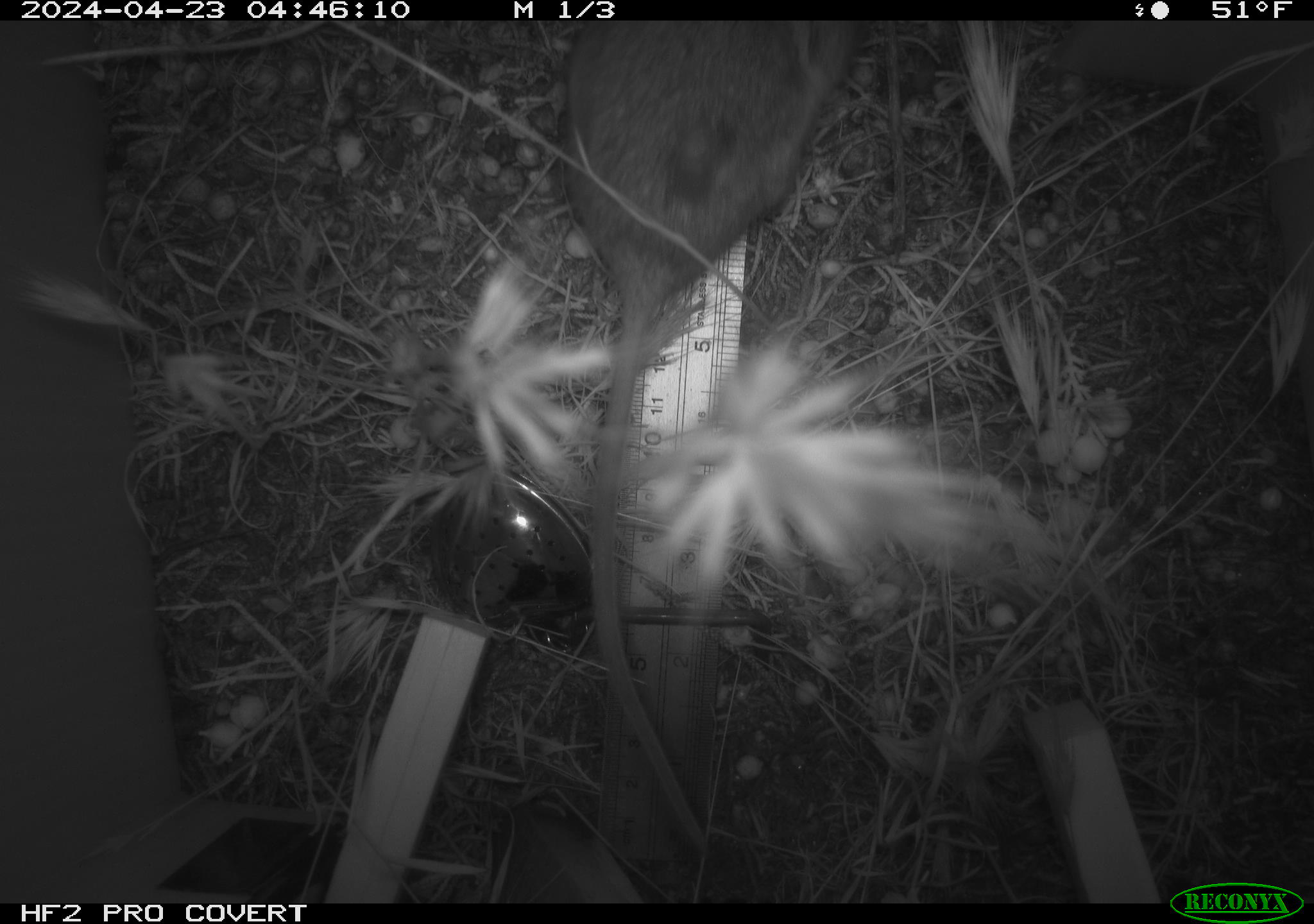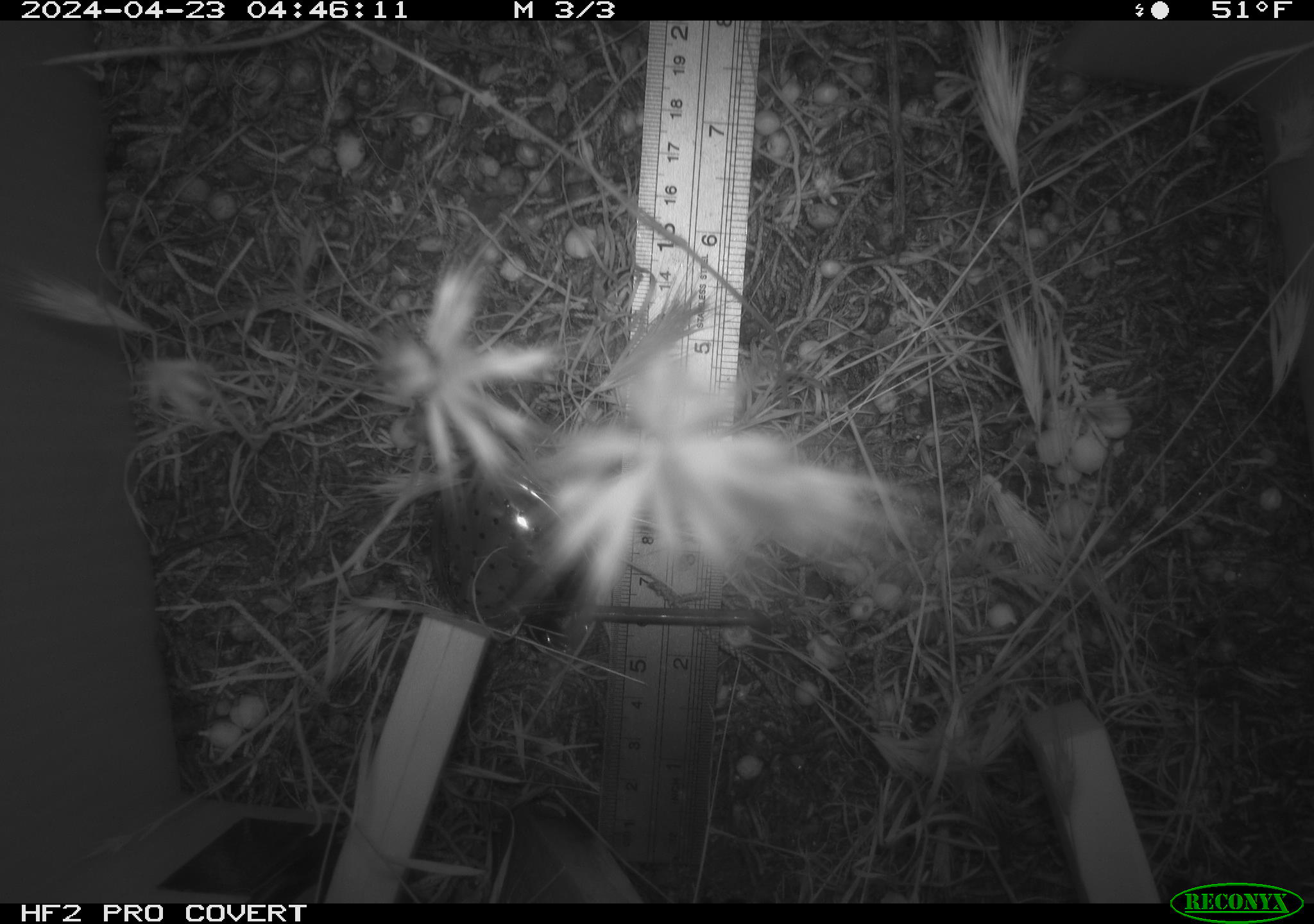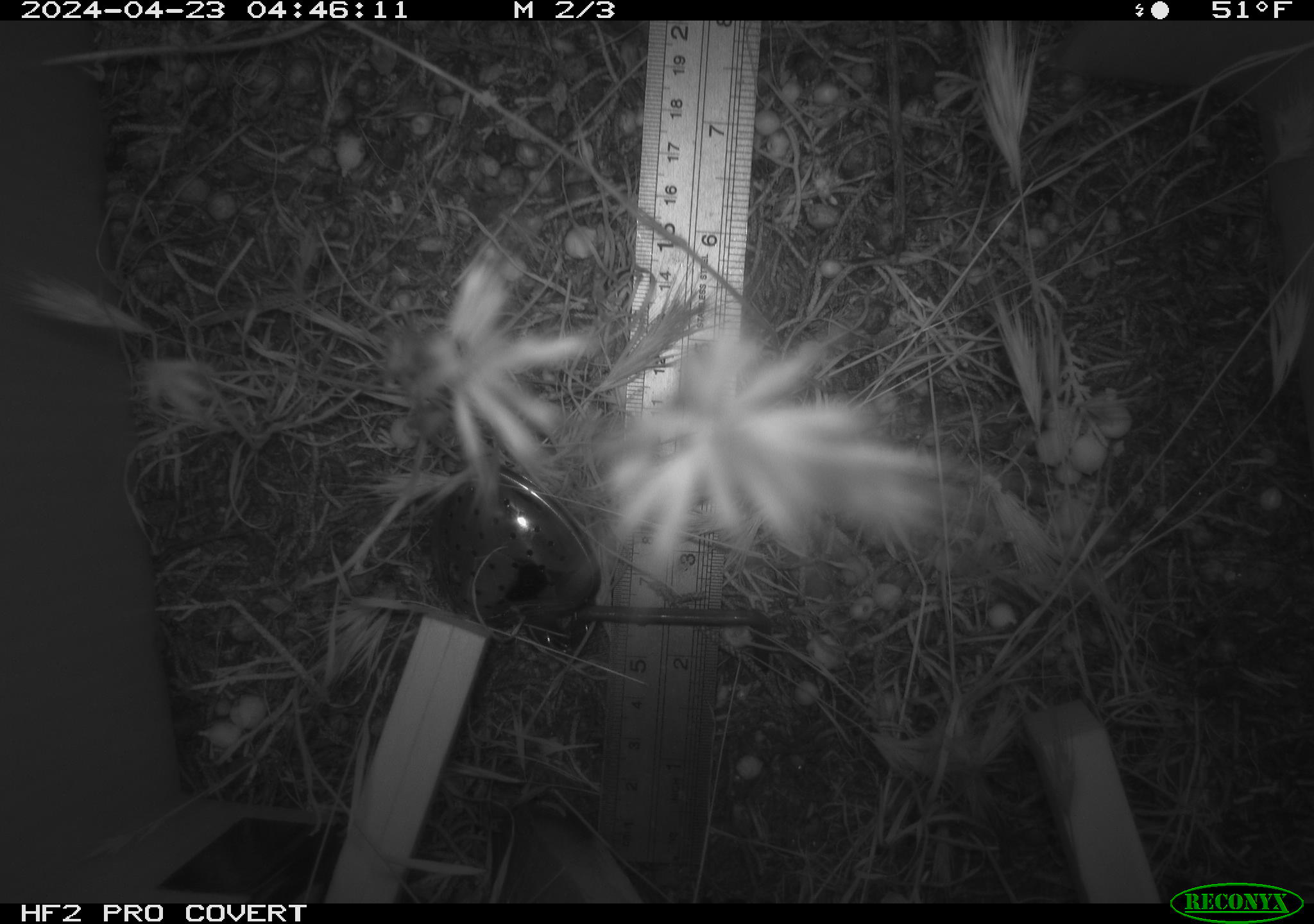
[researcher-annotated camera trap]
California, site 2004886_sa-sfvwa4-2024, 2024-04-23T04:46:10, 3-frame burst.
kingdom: Animalia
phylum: Chordata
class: Mammalia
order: Rodentia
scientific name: Rodentia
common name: mouse species